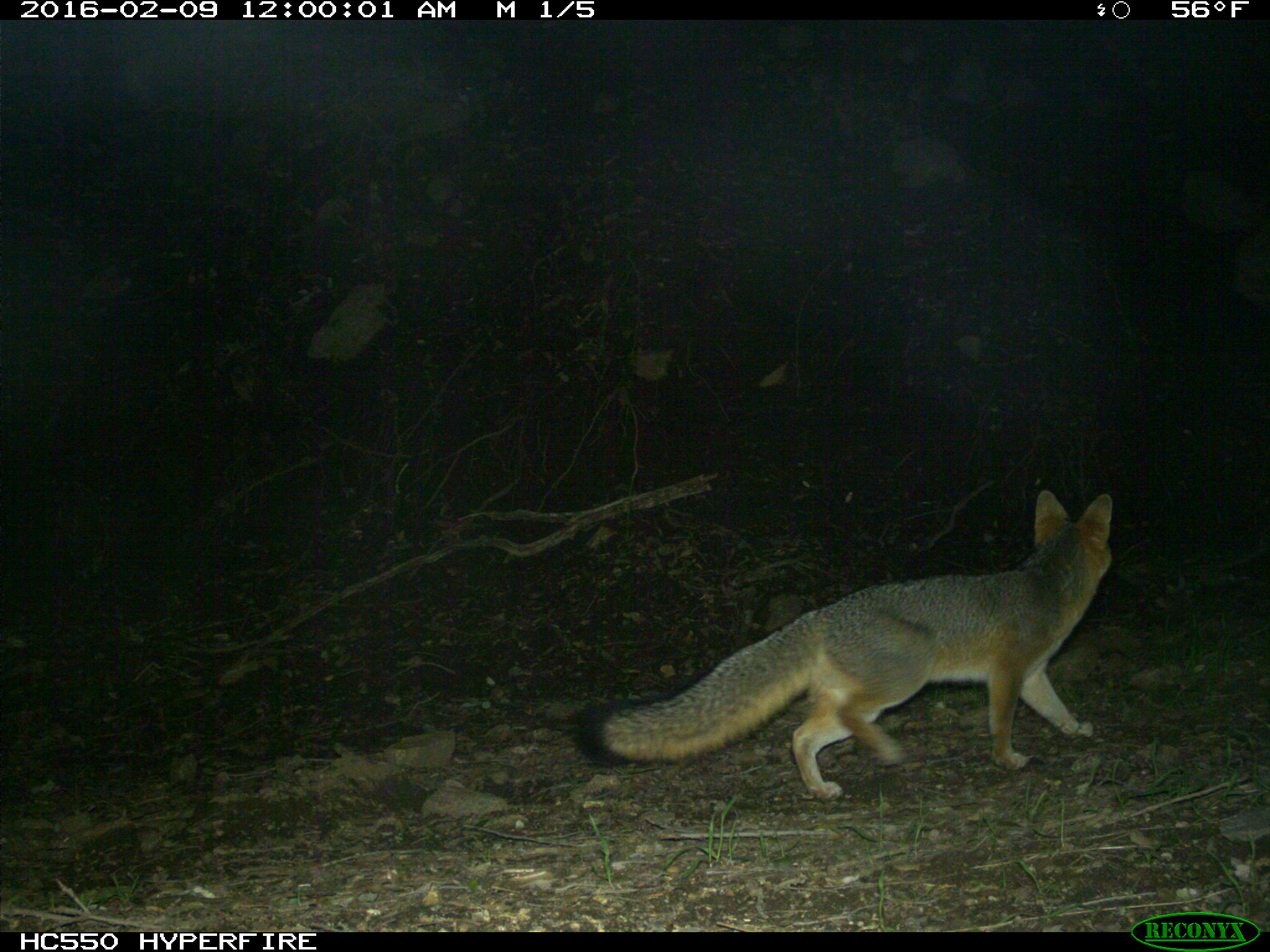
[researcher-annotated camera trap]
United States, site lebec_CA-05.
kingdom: Animalia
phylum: Chordata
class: Mammalia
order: Carnivora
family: Canidae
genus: Urocyon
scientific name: Urocyon cinereoargenteus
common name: gray fox